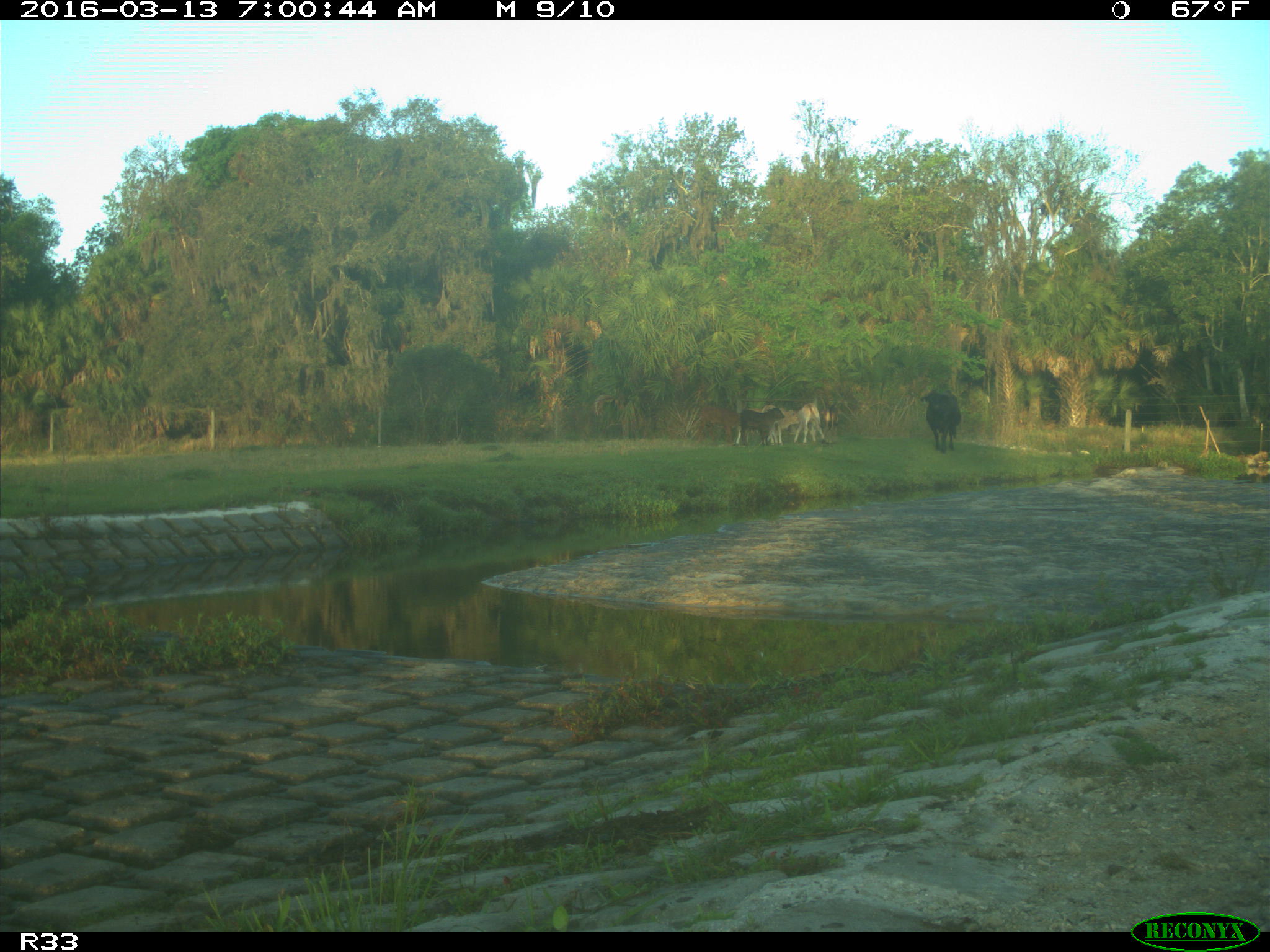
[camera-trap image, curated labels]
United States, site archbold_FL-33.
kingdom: Animalia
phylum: Chordata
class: Mammalia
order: Artiodactyla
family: Bovidae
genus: Bos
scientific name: Bos taurus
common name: domestic cow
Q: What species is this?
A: Bos taurus (domestic cow).